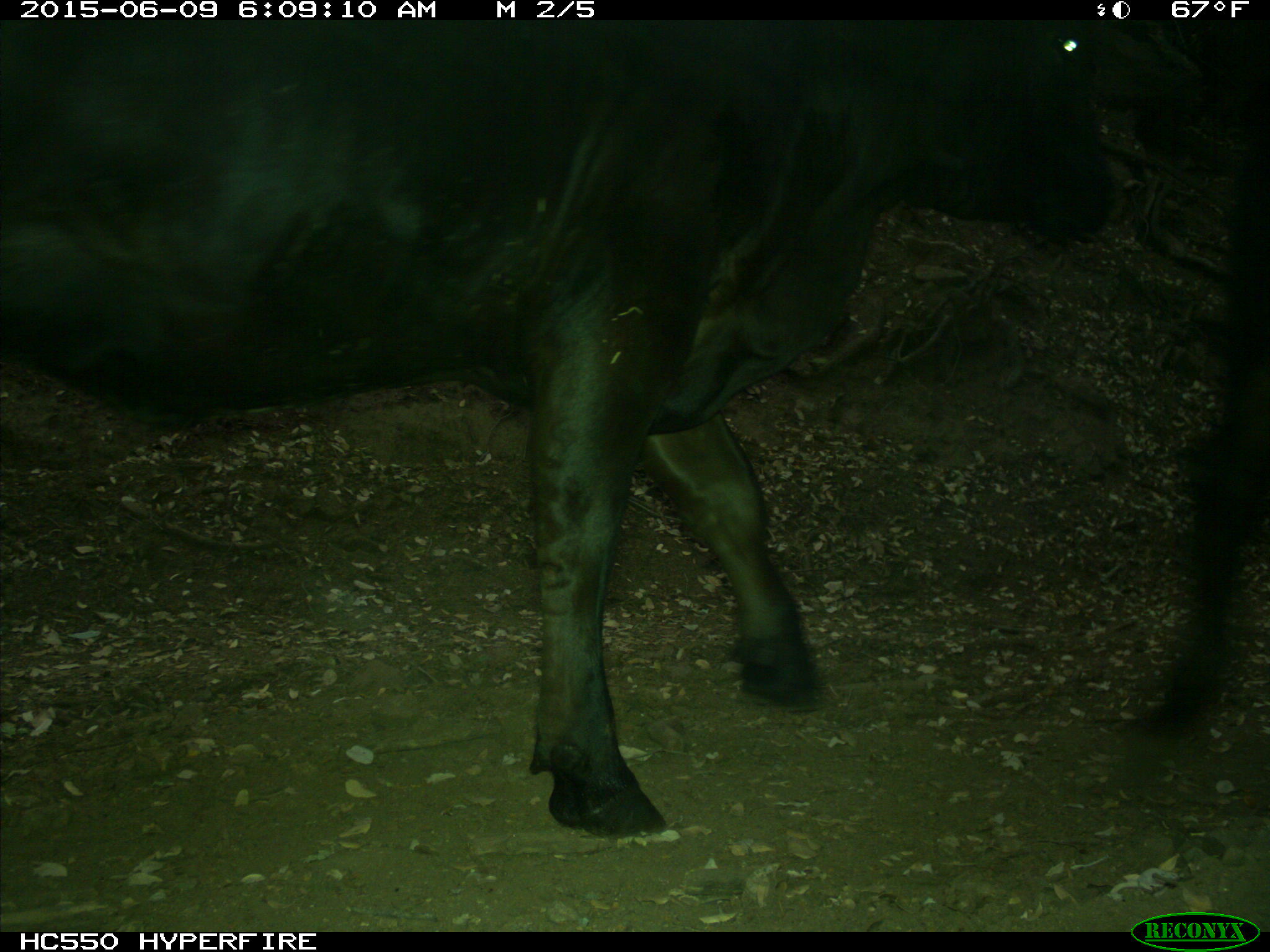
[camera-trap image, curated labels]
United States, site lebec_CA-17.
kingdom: Animalia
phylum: Chordata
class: Mammalia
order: Artiodactyla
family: Bovidae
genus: Bos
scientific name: Bos taurus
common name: domestic cow